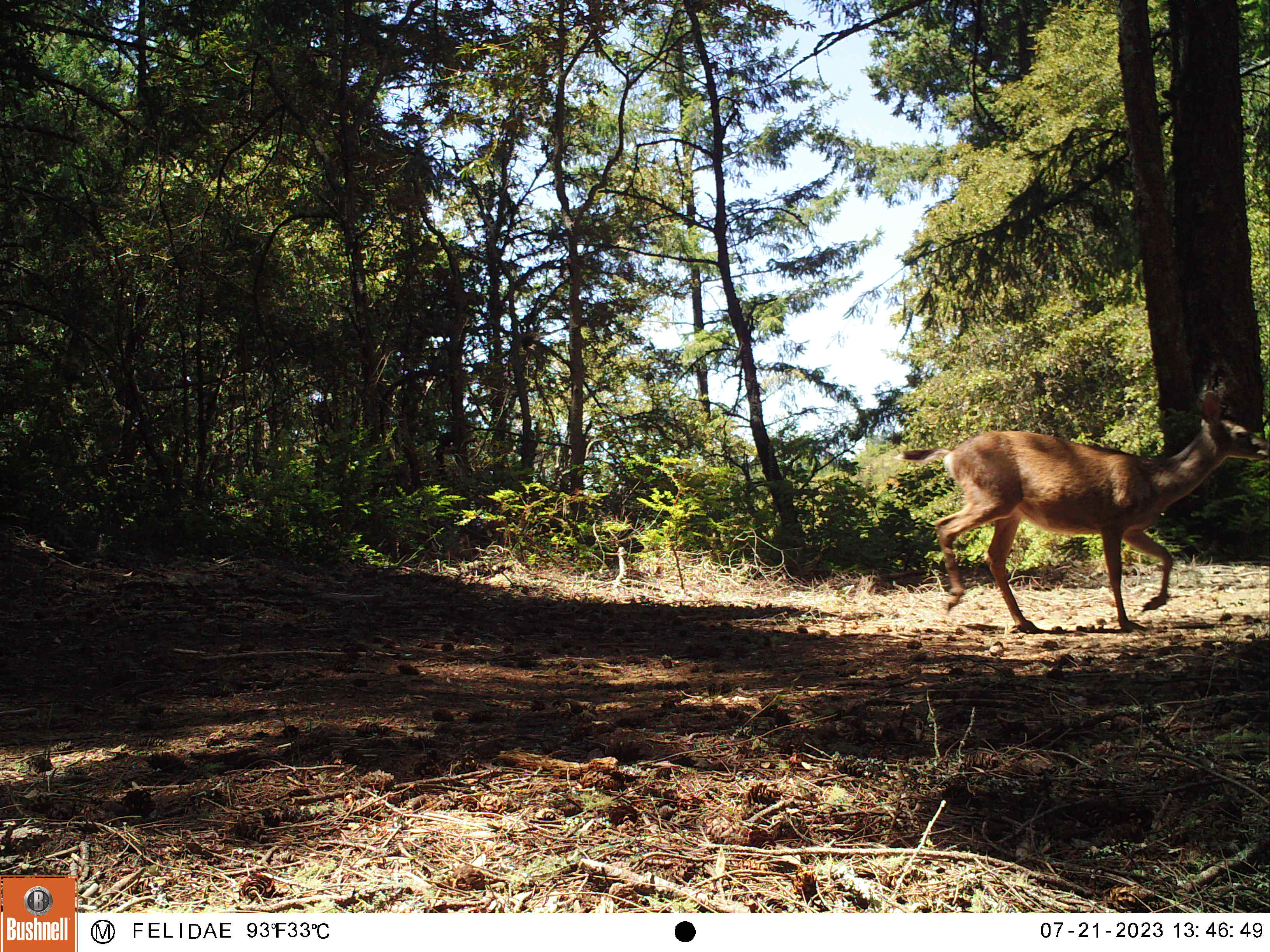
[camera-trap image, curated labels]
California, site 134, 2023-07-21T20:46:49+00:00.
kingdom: Animalia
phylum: Chordata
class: Mammalia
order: Artiodactyla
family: Cervidae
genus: Odocoileus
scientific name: Odocoileus hemionus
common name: mule deer